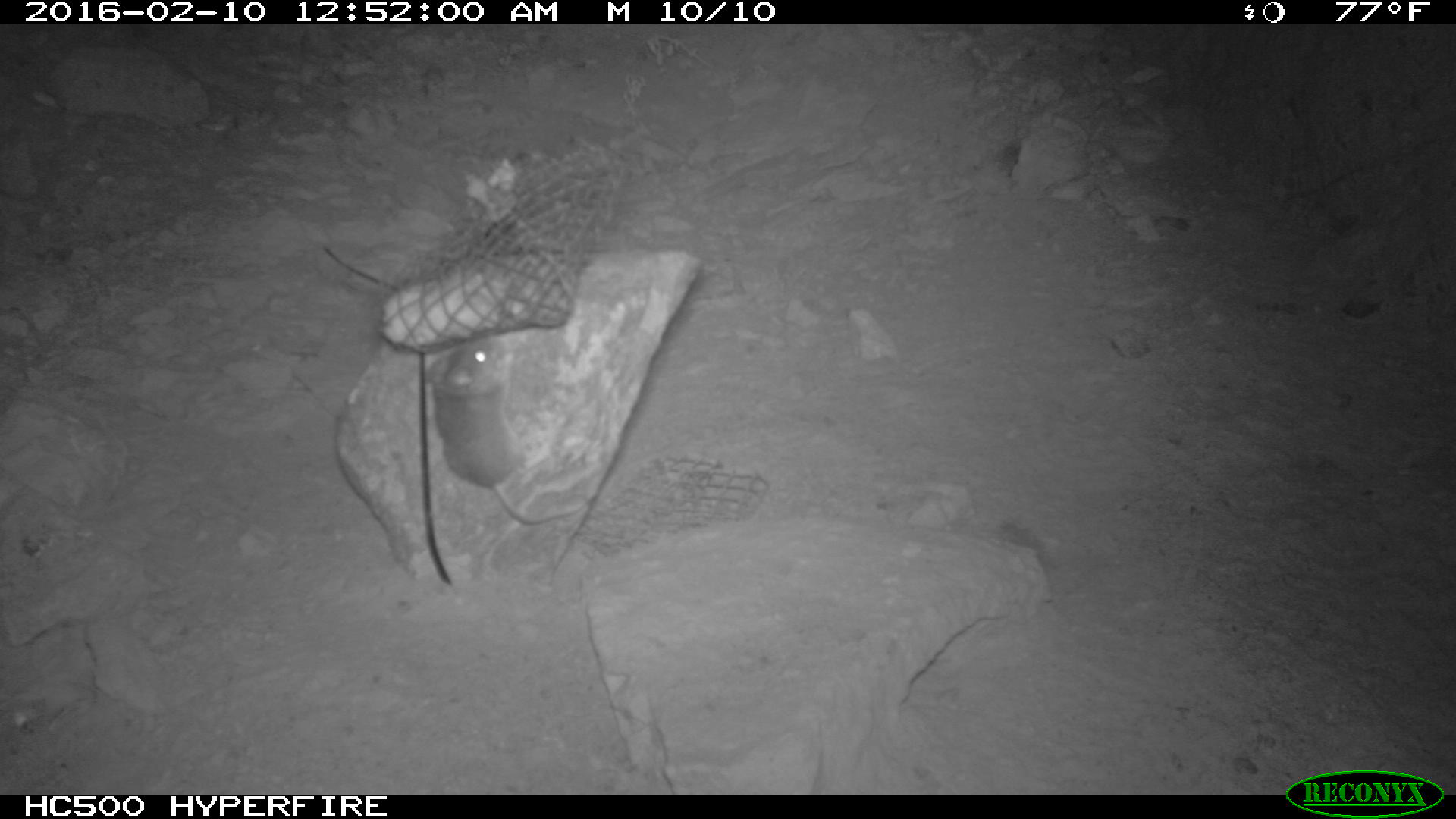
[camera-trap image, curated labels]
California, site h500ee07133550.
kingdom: Animalia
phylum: Chordata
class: Mammalia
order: Rodentia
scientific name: Rodentia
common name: rodent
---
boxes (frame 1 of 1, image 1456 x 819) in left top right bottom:
rodent: 423 336 582 523